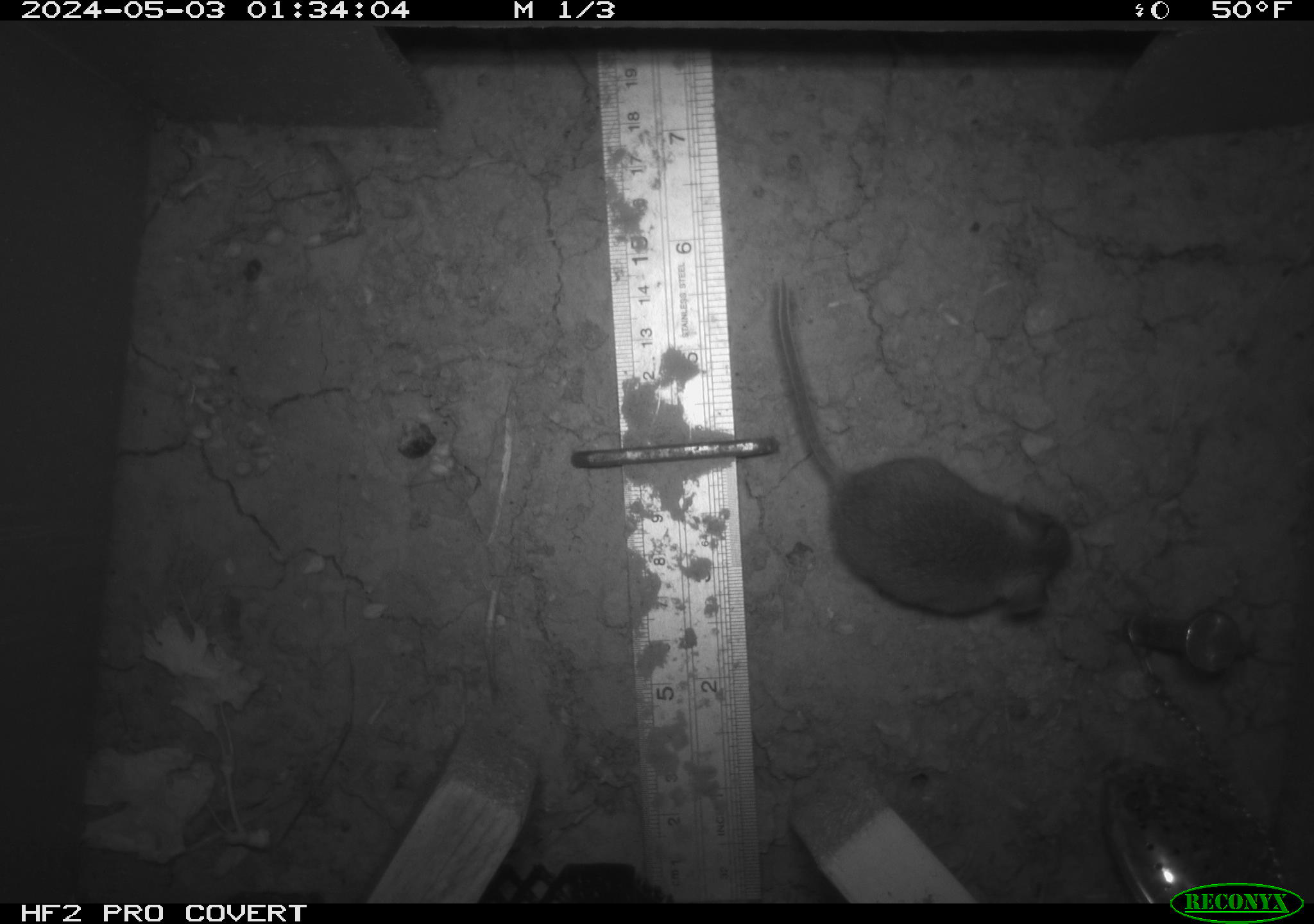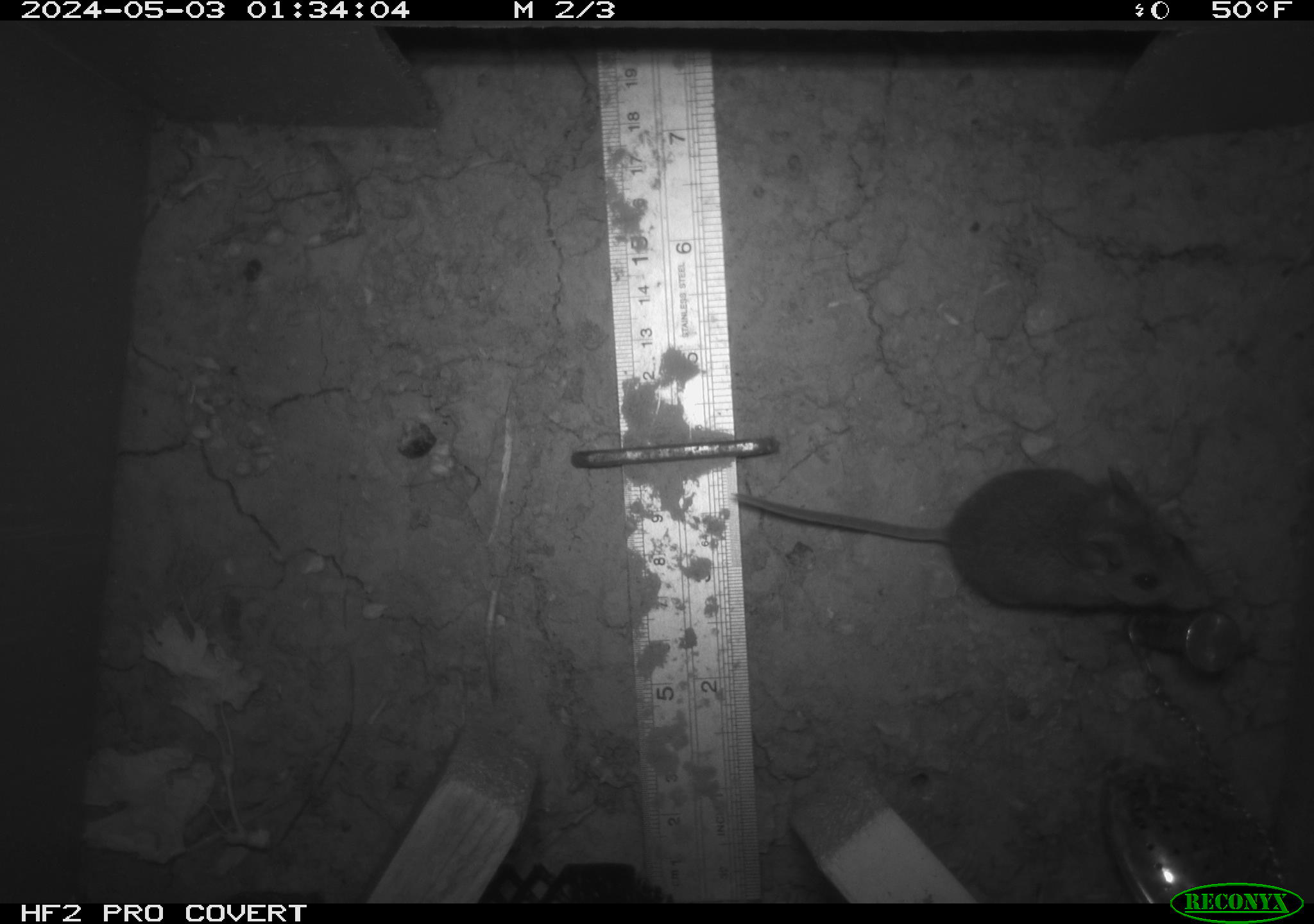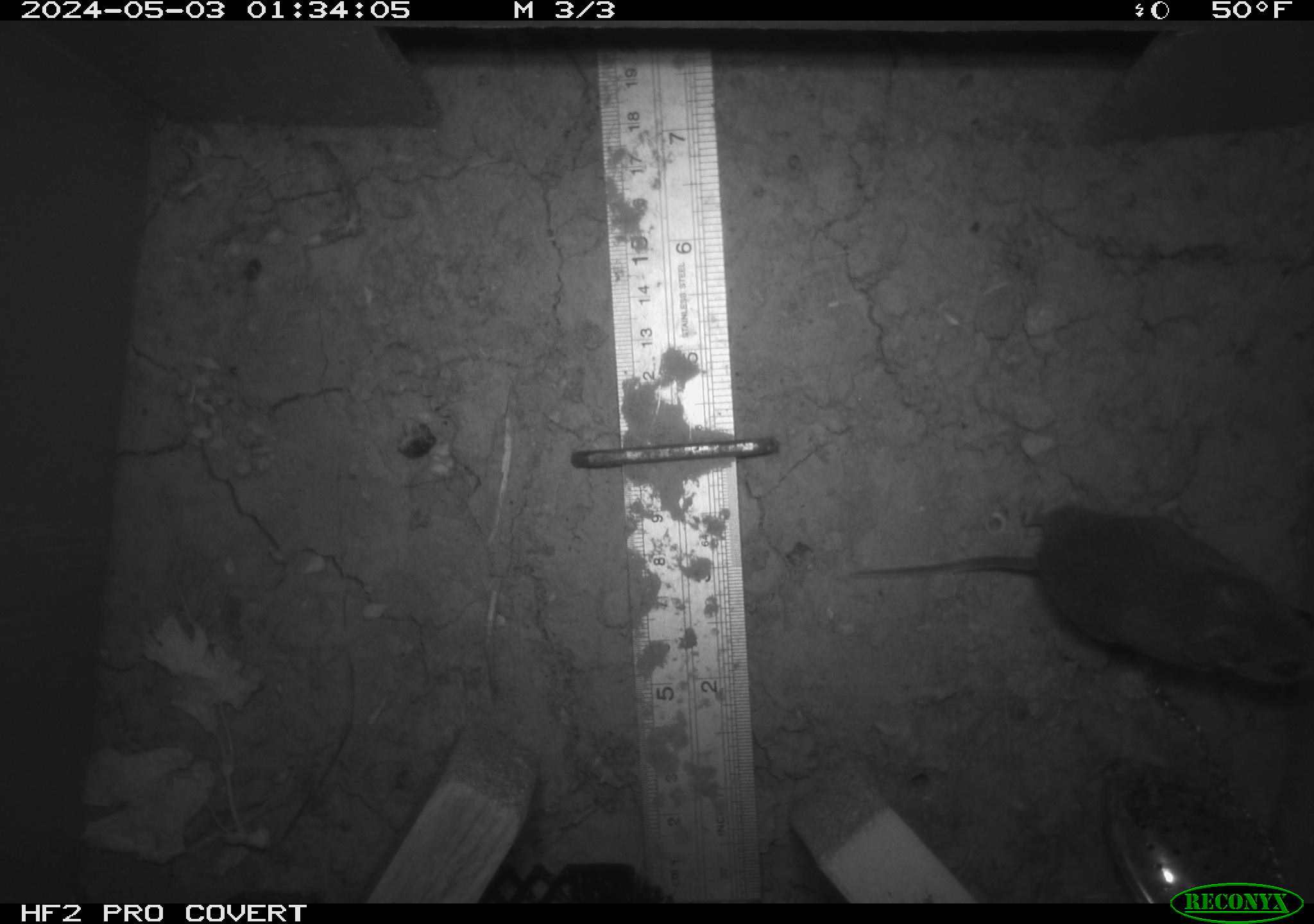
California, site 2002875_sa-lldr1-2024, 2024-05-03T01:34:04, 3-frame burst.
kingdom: Animalia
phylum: Chordata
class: Mammalia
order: Rodentia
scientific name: Rodentia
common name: mouse species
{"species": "mouse species (Rodentia)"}